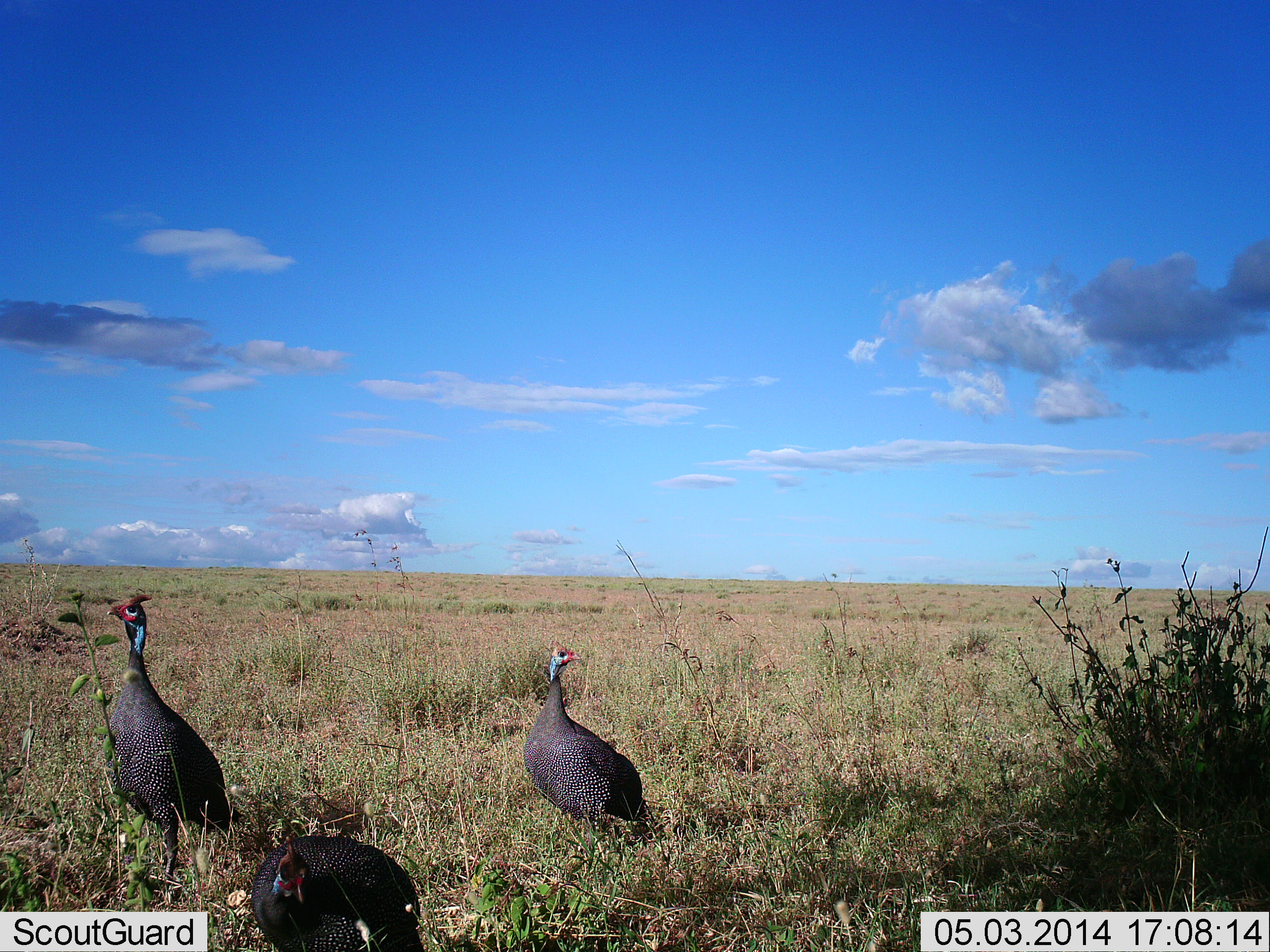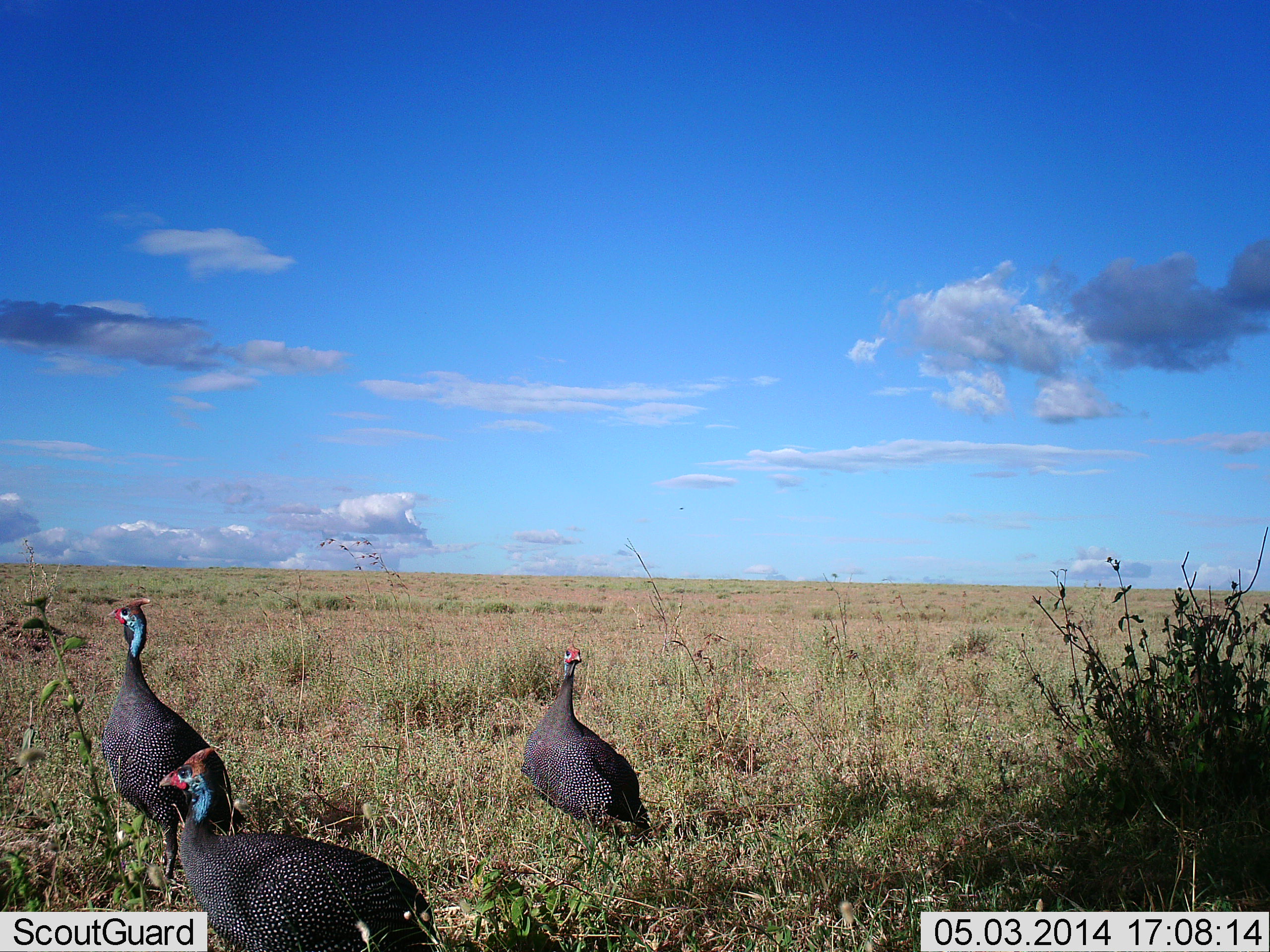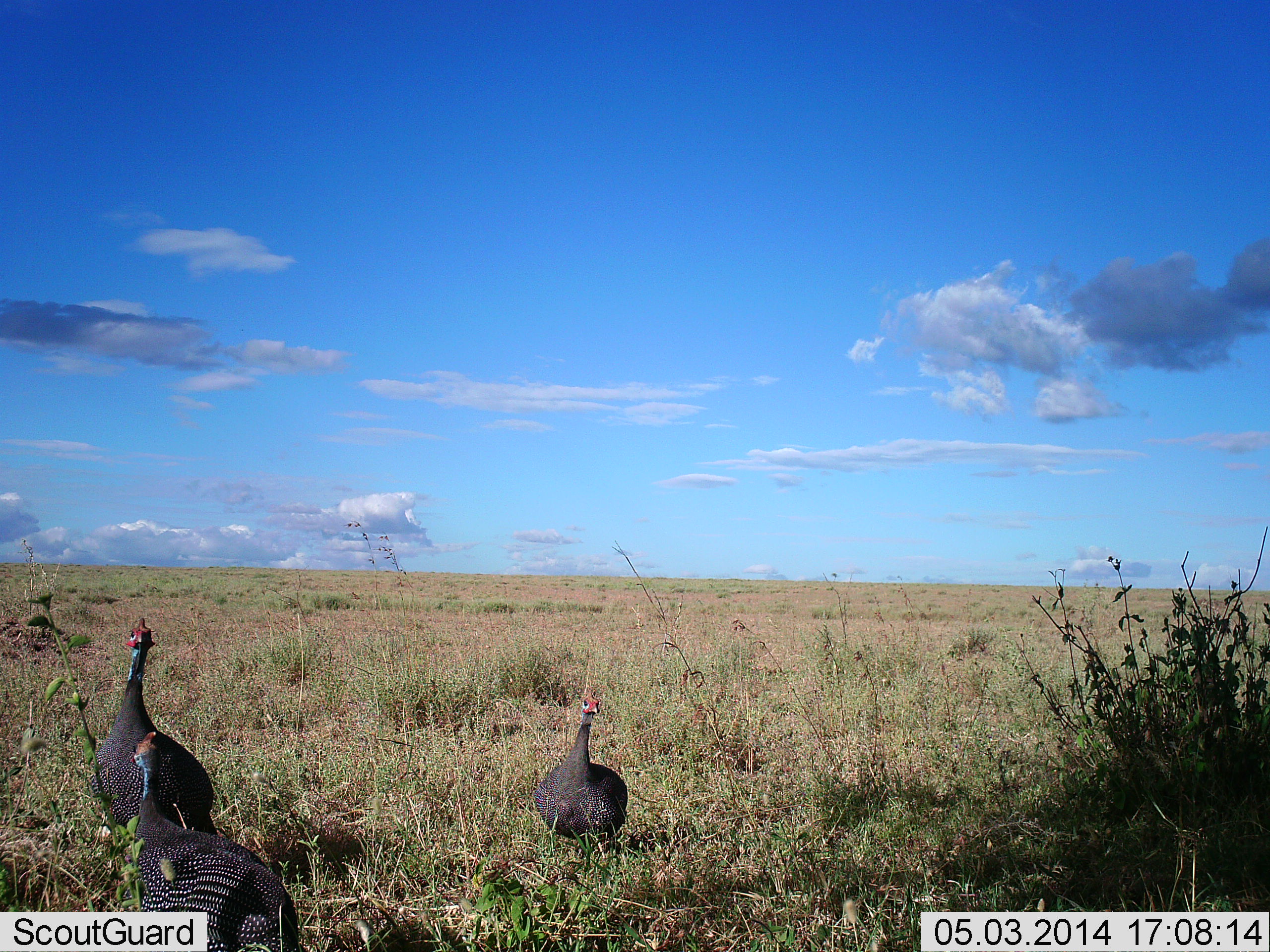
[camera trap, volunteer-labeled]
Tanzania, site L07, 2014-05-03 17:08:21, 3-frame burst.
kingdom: Animalia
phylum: Chordata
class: Aves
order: Galliformes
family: Numididae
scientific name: Numididae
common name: guinea fowl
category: guineafowl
Guineafowl (guinea fowl) (Numididae), count 3. Behavior (volunteer vote fractions): standing 60%, resting 0%, moving 60%, interacting 0%. Young present (vote fraction): 0%. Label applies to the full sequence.